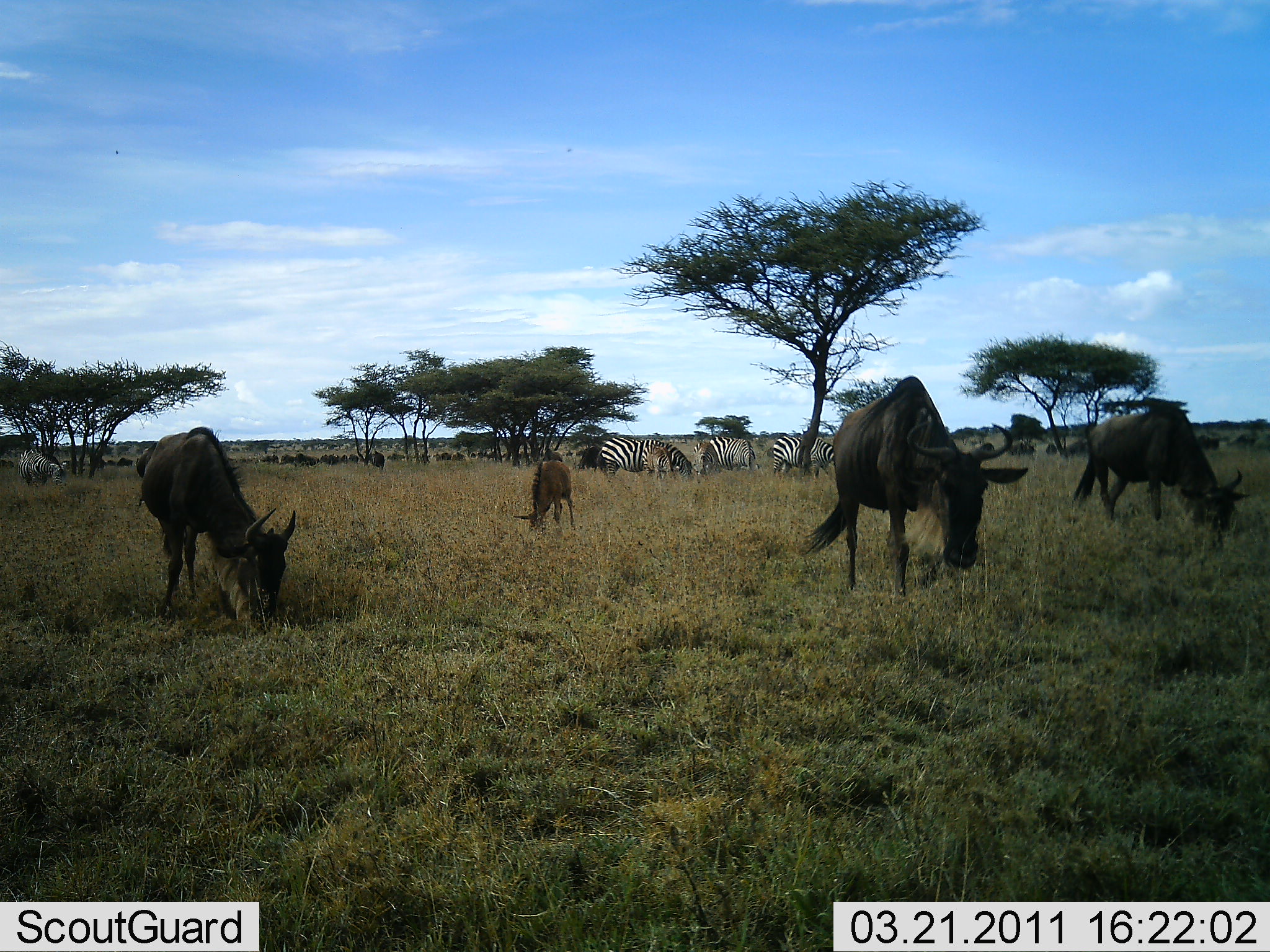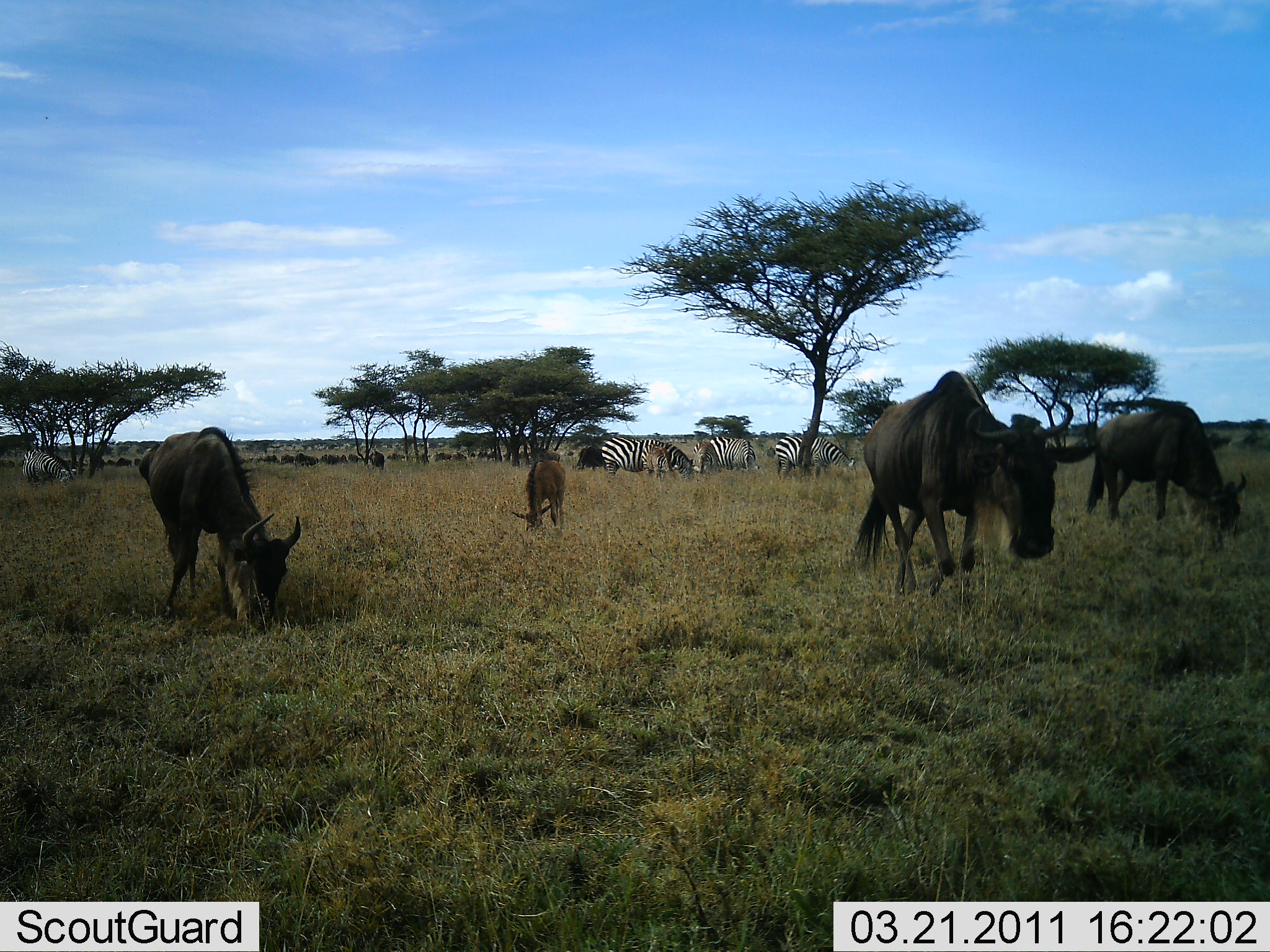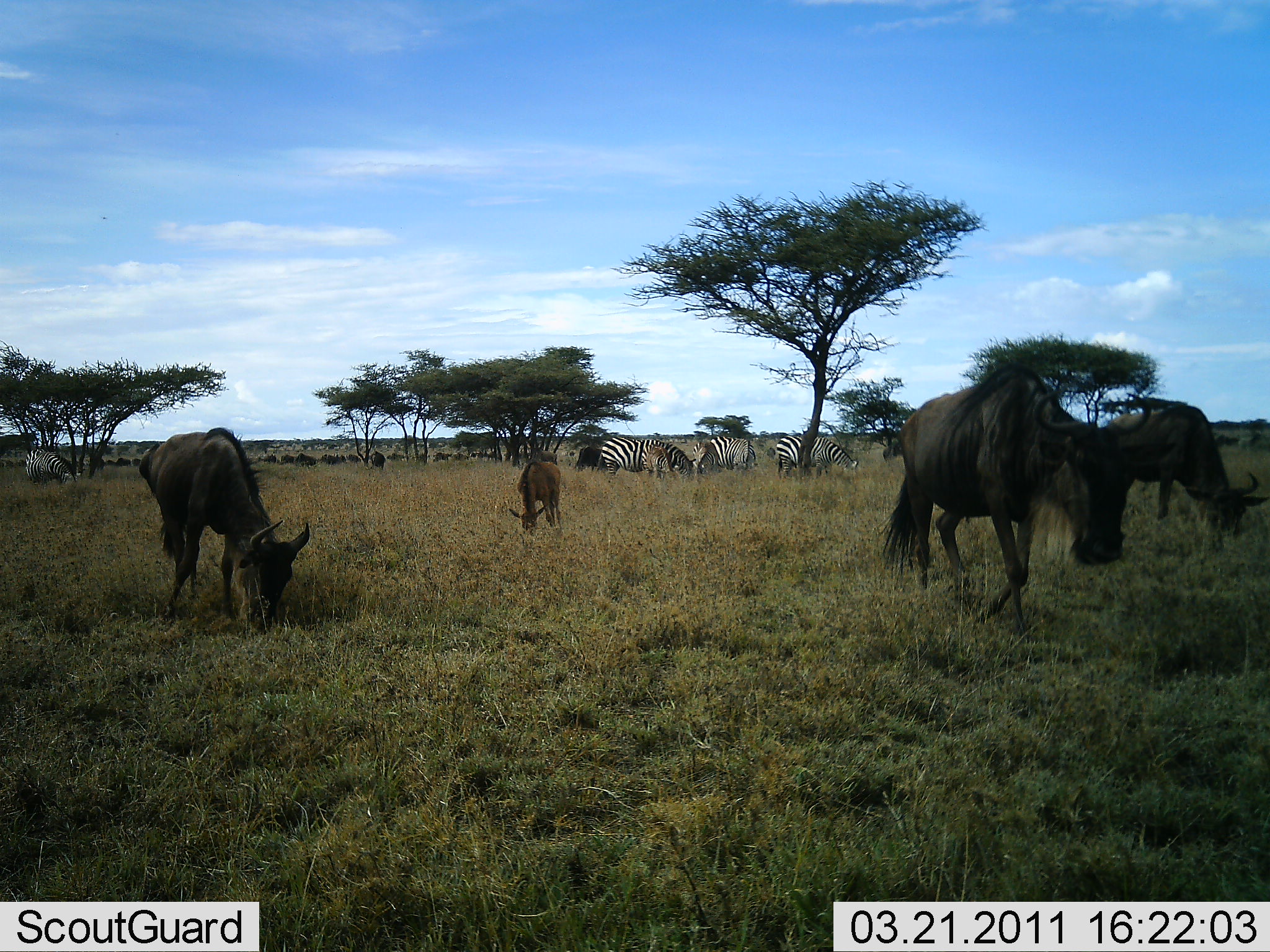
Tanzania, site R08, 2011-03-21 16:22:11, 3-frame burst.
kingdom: Animalia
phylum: Chordata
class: Mammalia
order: Artiodactyla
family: Bovidae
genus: Connochaetes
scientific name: Connochaetes taurinus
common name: blue wildebeest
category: wildebeest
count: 4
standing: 22%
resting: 6%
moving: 33%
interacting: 0%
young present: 39%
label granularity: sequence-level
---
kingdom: Animalia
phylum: Chordata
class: Mammalia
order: Perissodactyla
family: Equidae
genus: Equus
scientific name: Equus quagga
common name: plains zebra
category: zebra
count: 5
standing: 24%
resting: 0%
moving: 6%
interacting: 0%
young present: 6%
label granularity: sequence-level